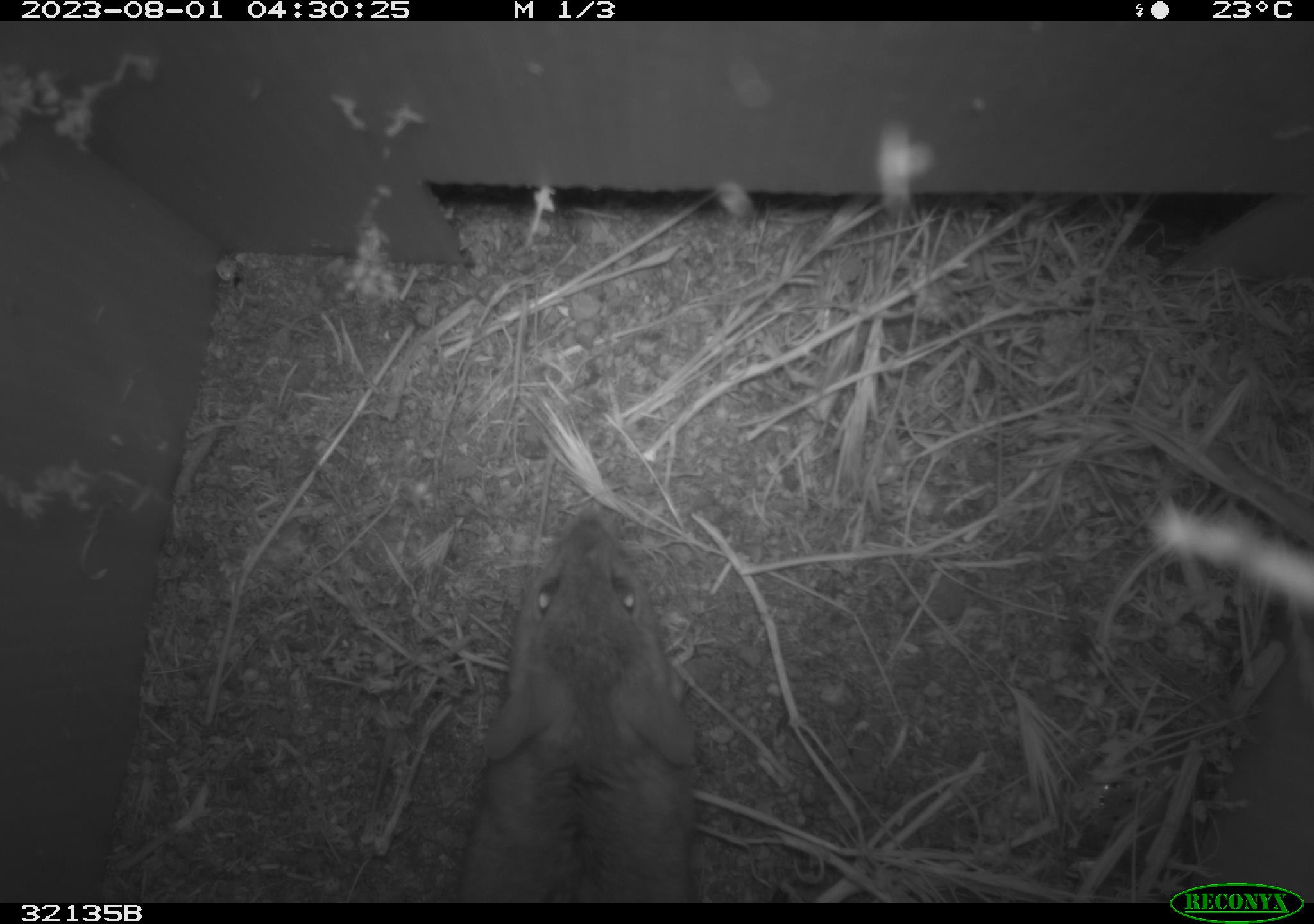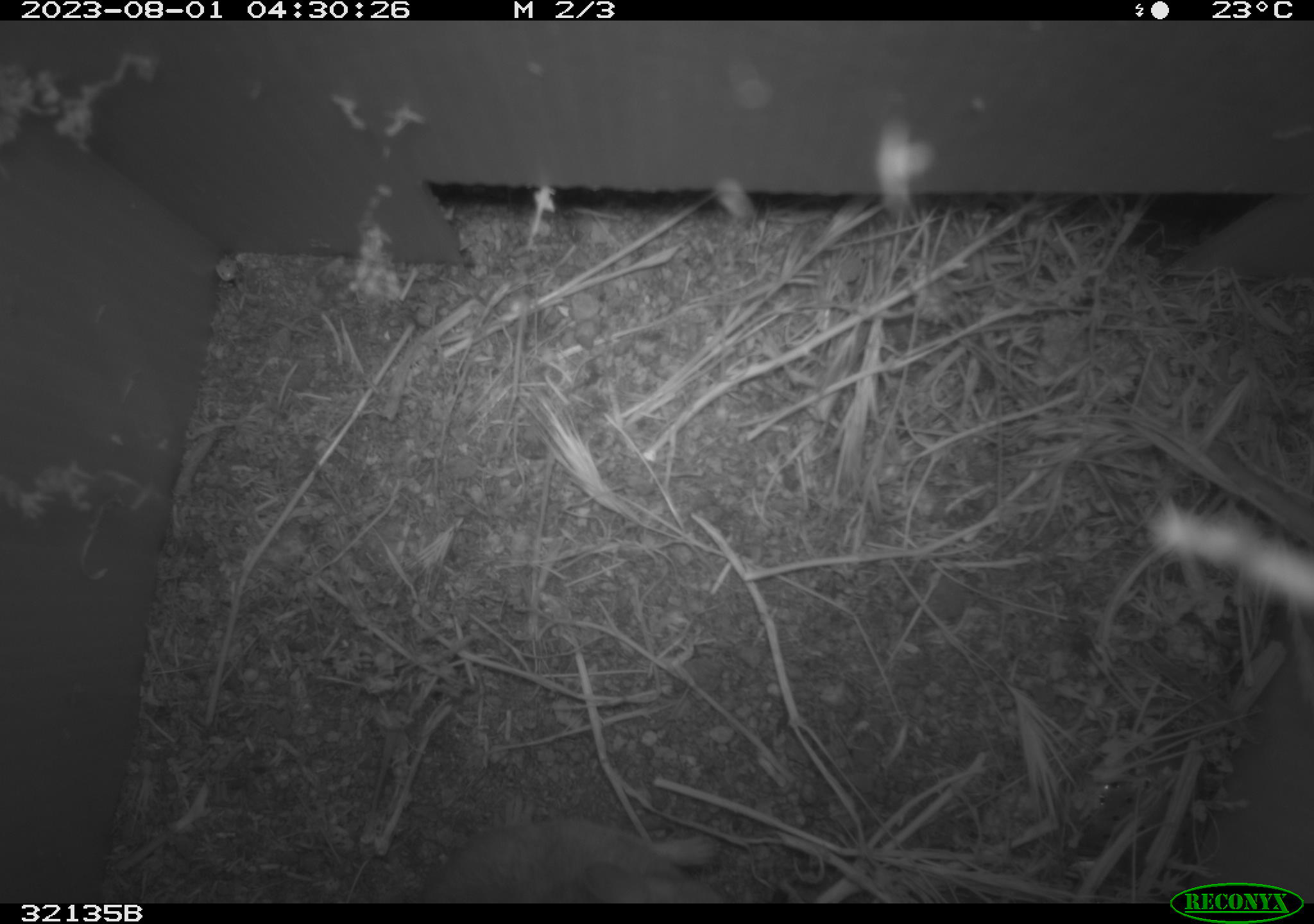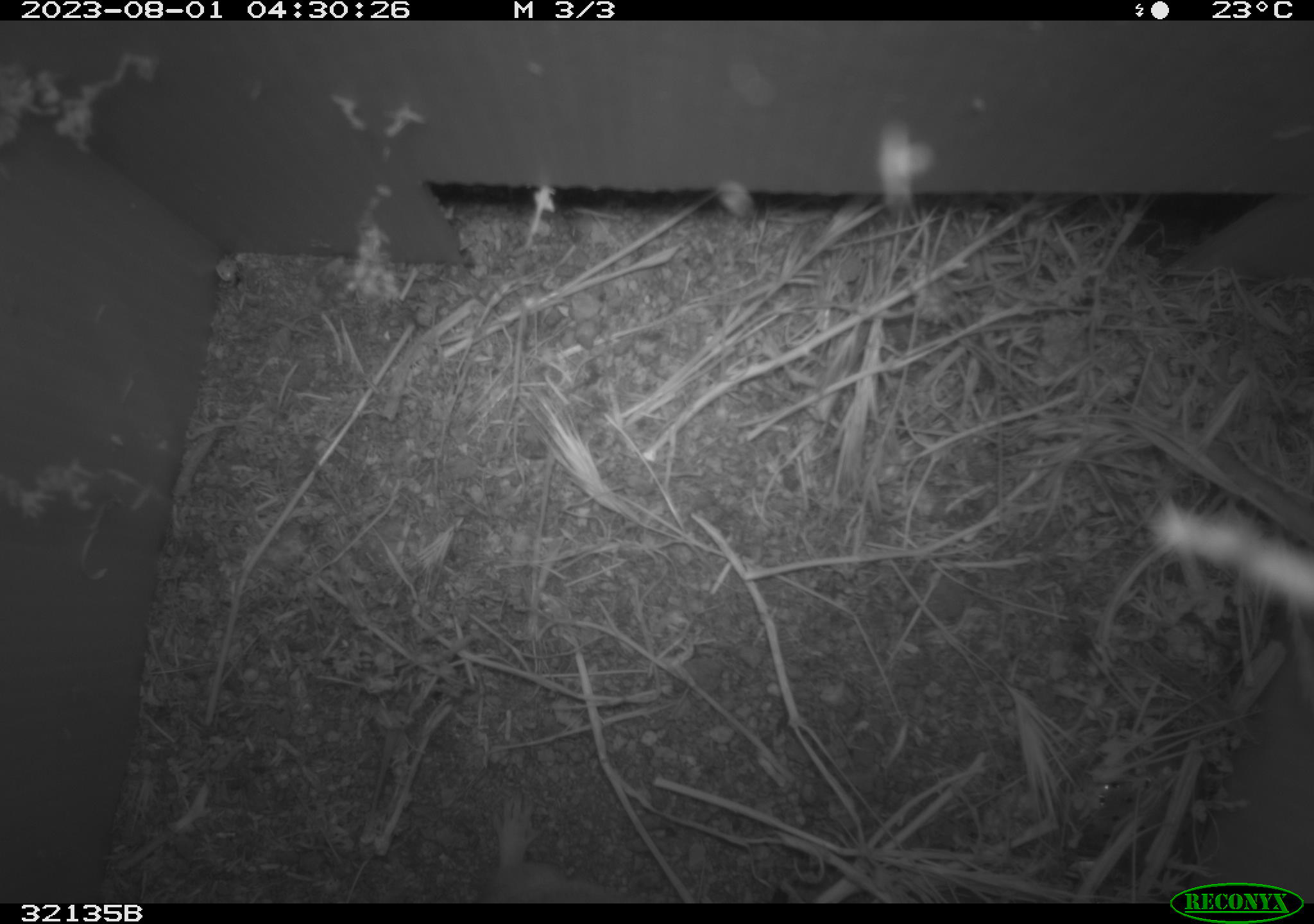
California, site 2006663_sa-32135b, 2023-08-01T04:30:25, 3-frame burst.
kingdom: Animalia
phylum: Chordata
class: Mammalia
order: Rodentia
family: Cricetidae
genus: Neotoma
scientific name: Neotoma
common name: pack rat or woodrat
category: neotoma species